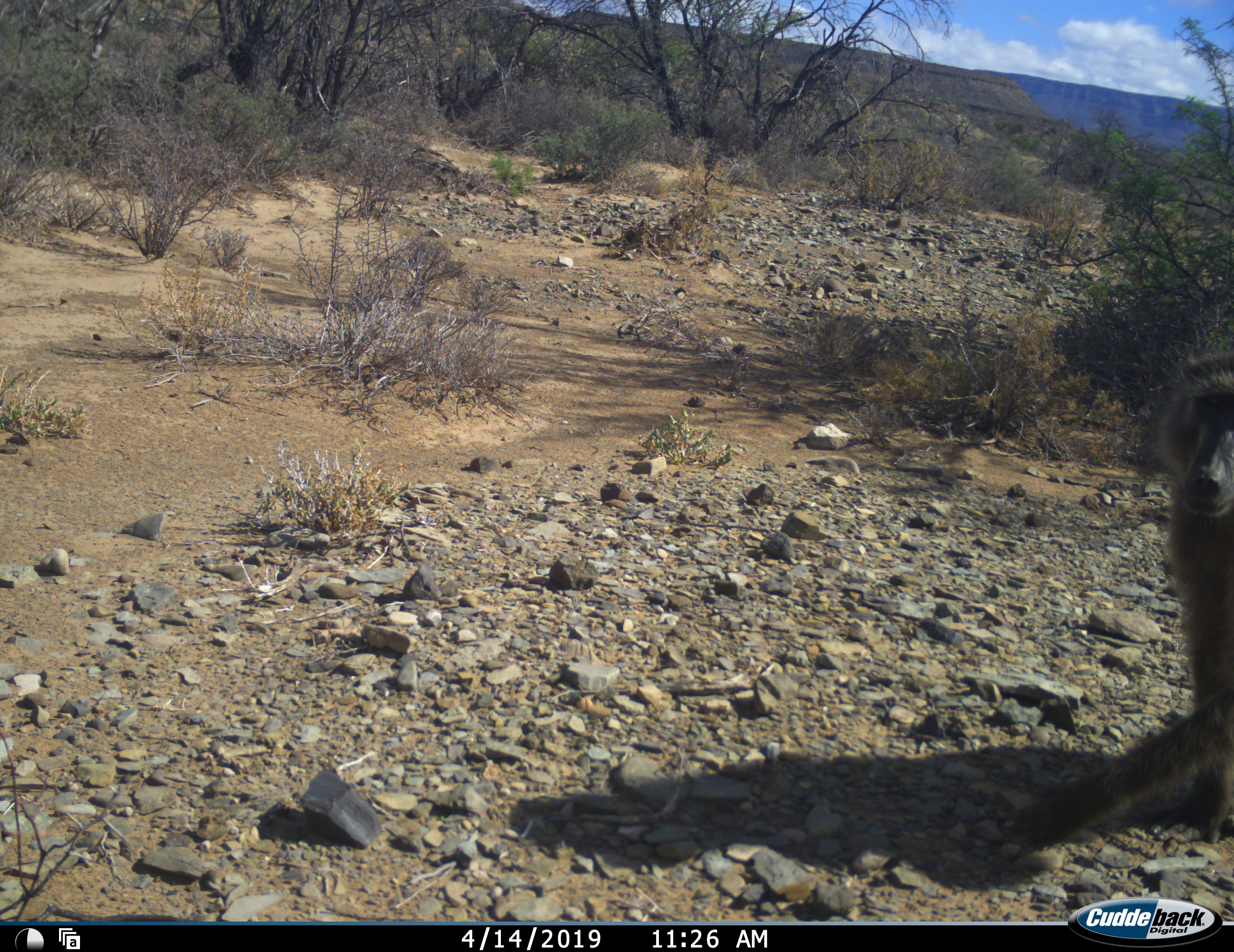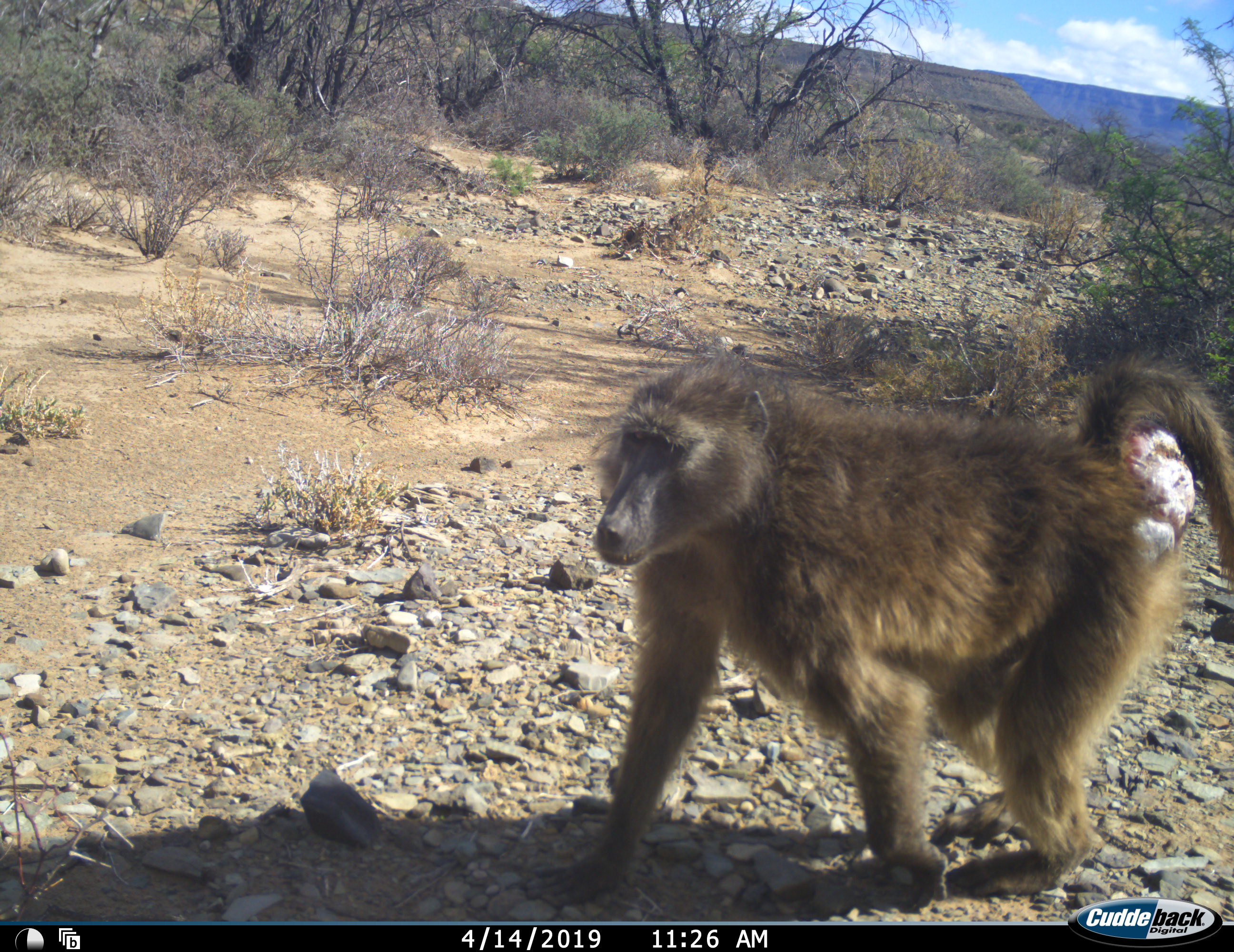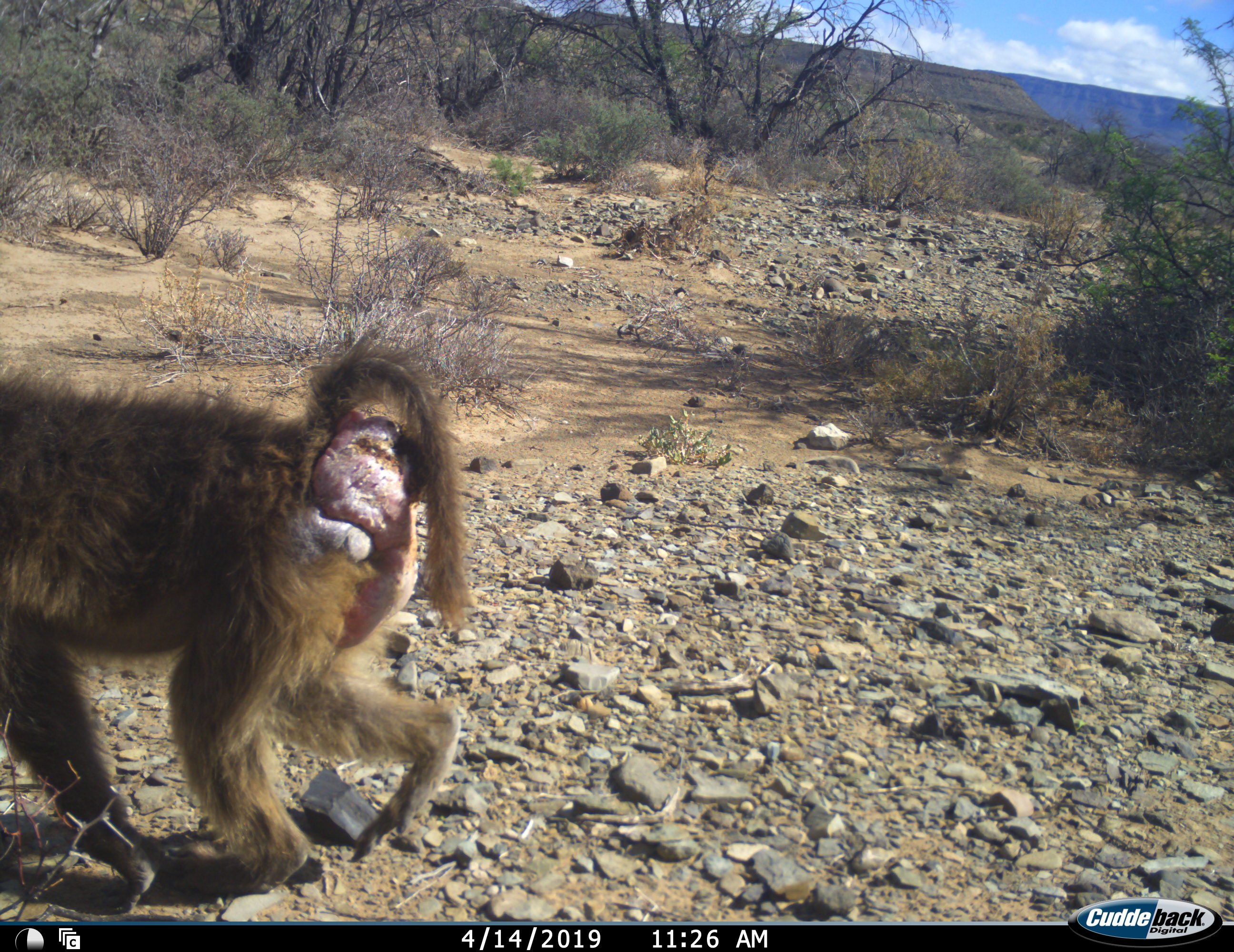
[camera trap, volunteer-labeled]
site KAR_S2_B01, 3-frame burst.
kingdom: Animalia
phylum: Chordata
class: Mammalia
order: Primates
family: Cercopithecidae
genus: Papio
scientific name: Papio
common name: baboon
Baboon (Papio), count 1. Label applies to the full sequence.